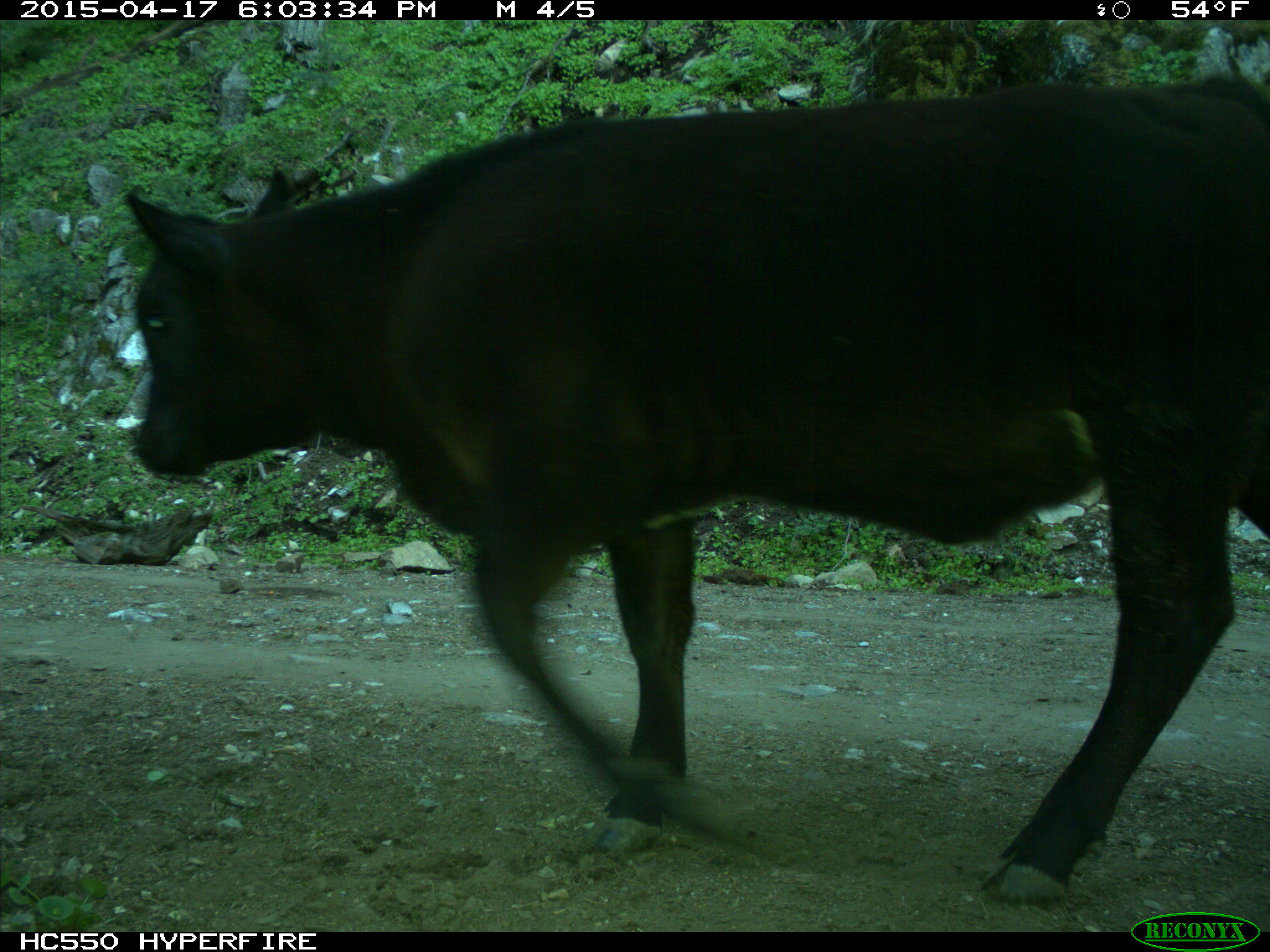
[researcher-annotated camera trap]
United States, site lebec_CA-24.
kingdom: Animalia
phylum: Chordata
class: Mammalia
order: Artiodactyla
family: Bovidae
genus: Bos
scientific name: Bos taurus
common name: domestic cow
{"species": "Bos taurus (domestic cow)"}